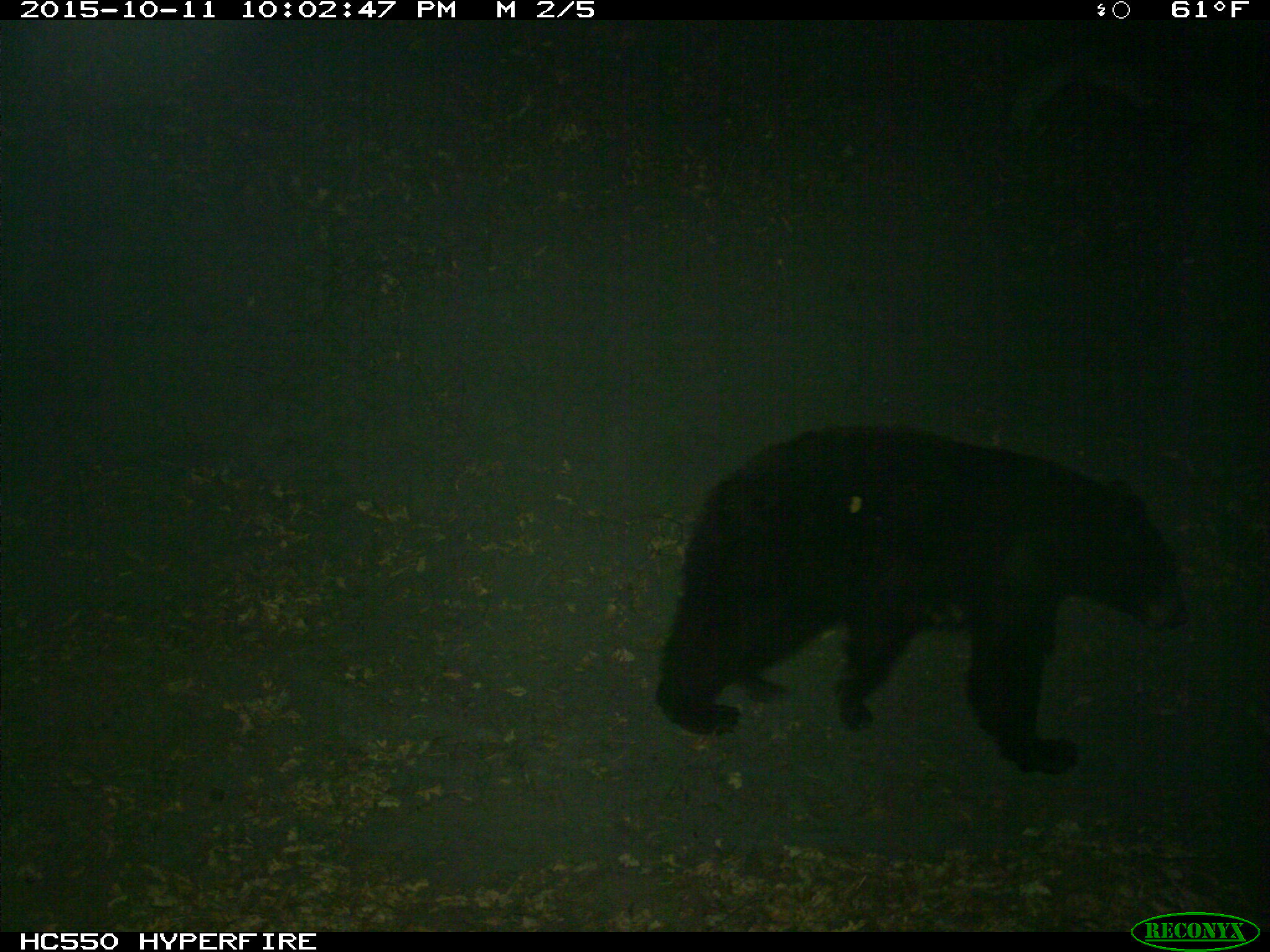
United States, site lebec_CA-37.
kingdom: Animalia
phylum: Chordata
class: Mammalia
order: Carnivora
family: Ursidae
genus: Ursus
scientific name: Ursus americanus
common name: american black bear